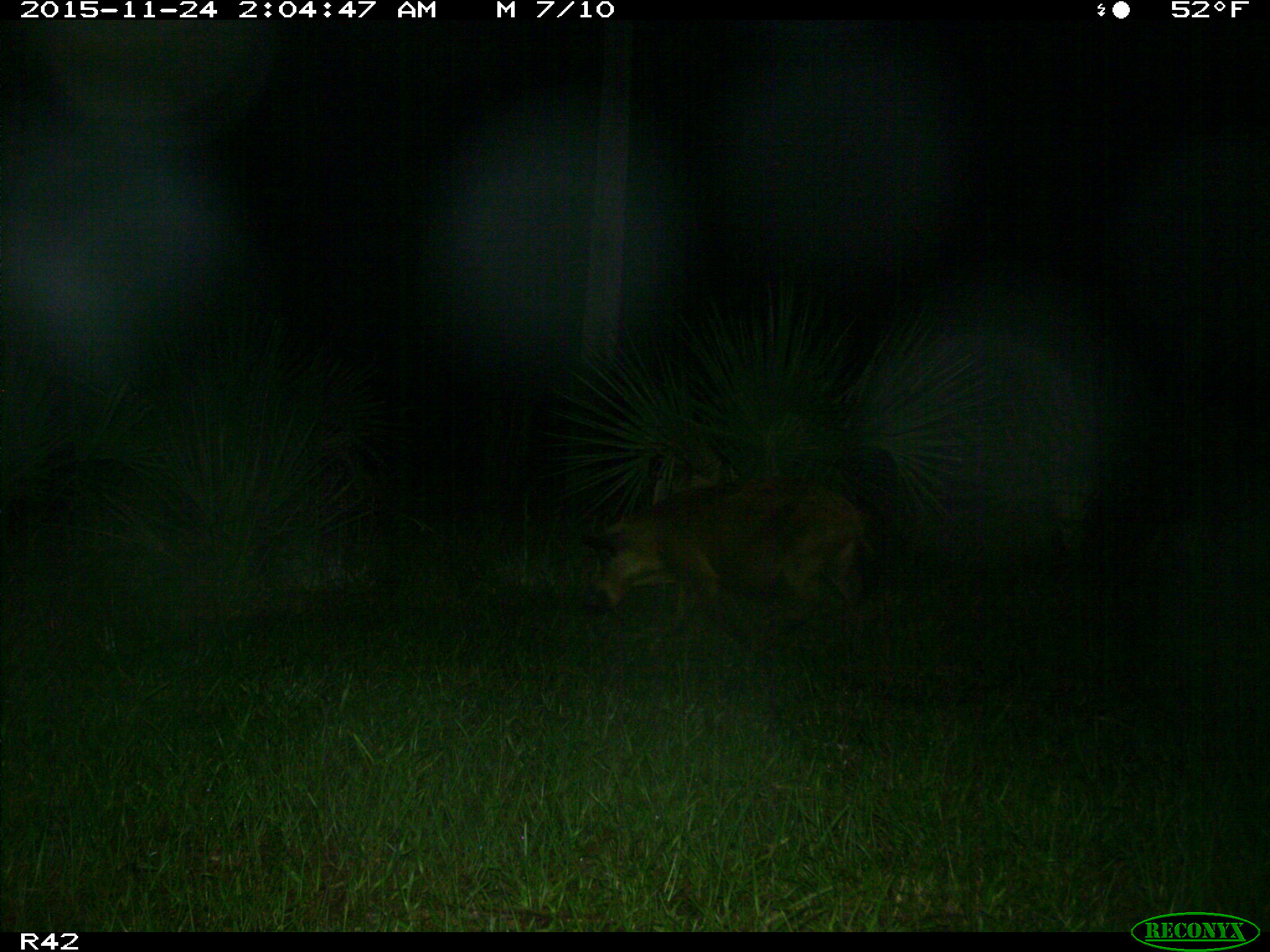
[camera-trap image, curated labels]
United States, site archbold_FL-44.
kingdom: Animalia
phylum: Chordata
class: Mammalia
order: Artiodactyla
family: Suidae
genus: Sus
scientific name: Sus scrofa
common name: wild boar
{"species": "Sus scrofa (wild boar)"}